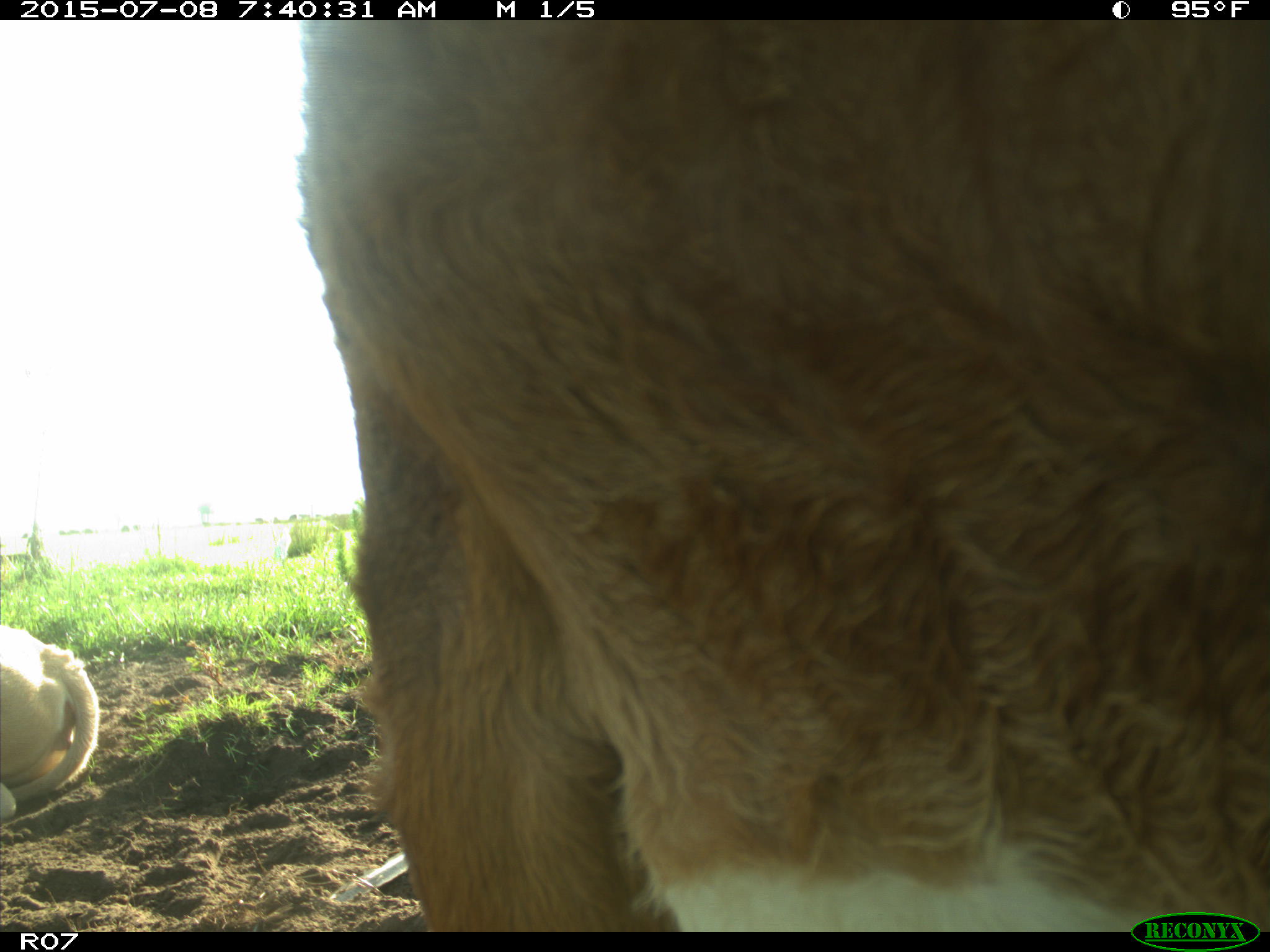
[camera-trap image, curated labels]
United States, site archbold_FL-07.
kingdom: Animalia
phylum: Chordata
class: Mammalia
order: Artiodactyla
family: Bovidae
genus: Bos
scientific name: Bos taurus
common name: domestic cow